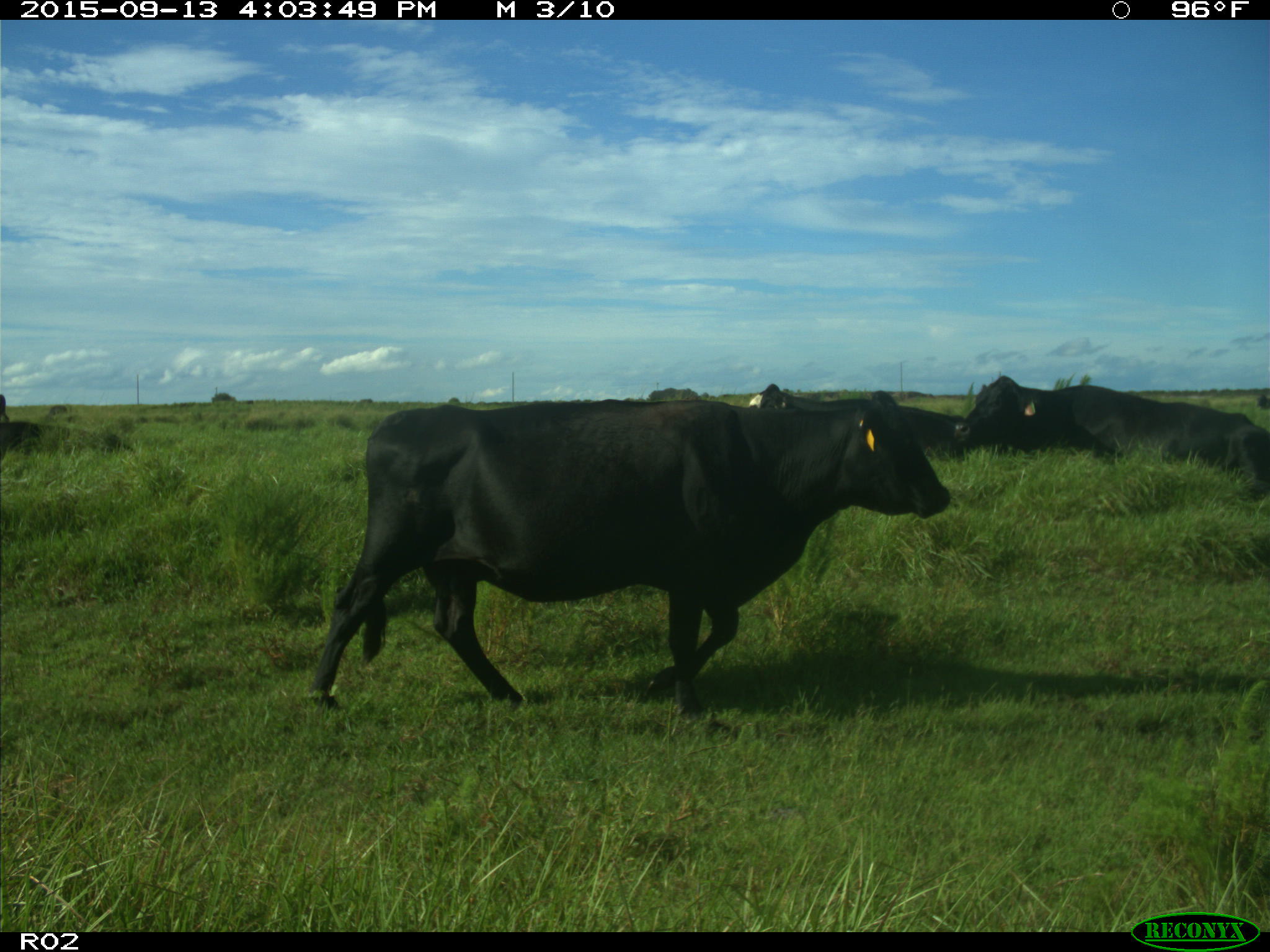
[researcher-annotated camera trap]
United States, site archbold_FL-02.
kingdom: Animalia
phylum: Chordata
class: Mammalia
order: Artiodactyla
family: Bovidae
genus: Bos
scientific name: Bos taurus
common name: domestic cow